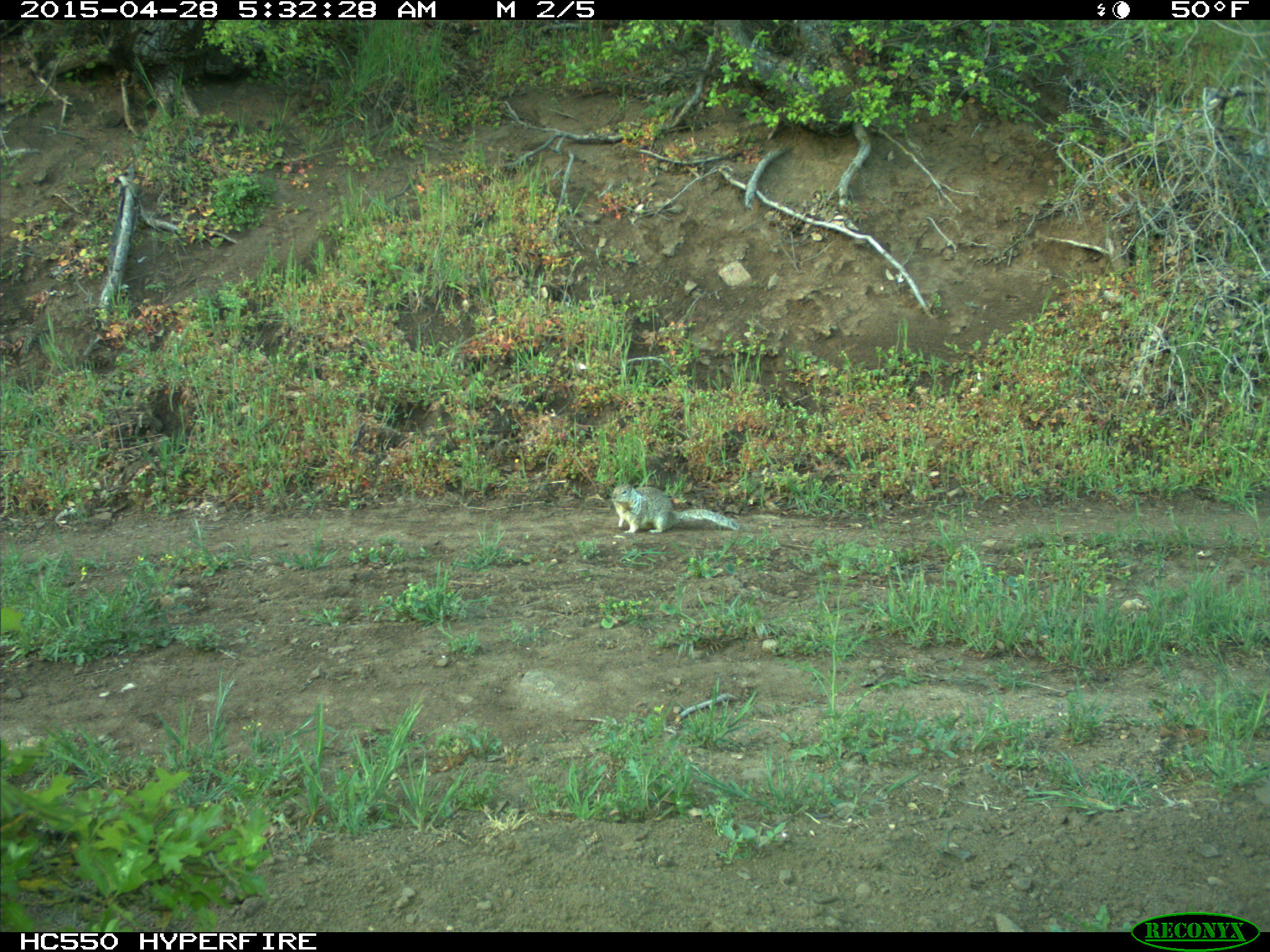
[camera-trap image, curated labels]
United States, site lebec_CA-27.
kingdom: Animalia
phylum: Chordata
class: Mammalia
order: Rodentia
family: Sciuridae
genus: Otospermophilus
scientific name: Otospermophilus beecheyi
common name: california ground squirrel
Otospermophilus beecheyi (california ground squirrel).